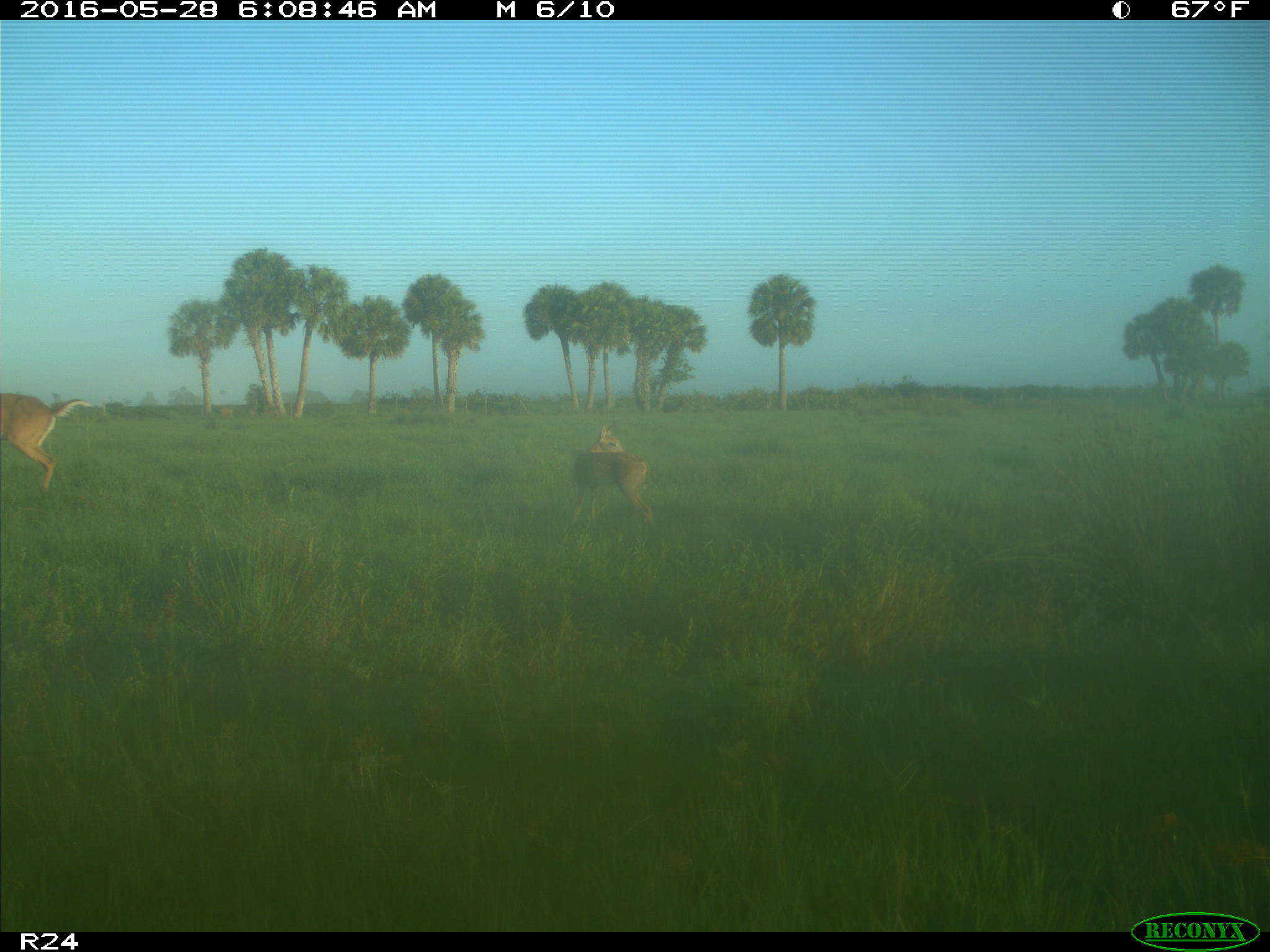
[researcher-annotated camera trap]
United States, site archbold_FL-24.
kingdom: Animalia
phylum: Chordata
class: Mammalia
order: Artiodactyla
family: Cervidae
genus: Odocoileus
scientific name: Odocoileus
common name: deer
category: unidentified deer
Unidentified deer (deer) (Odocoileus).